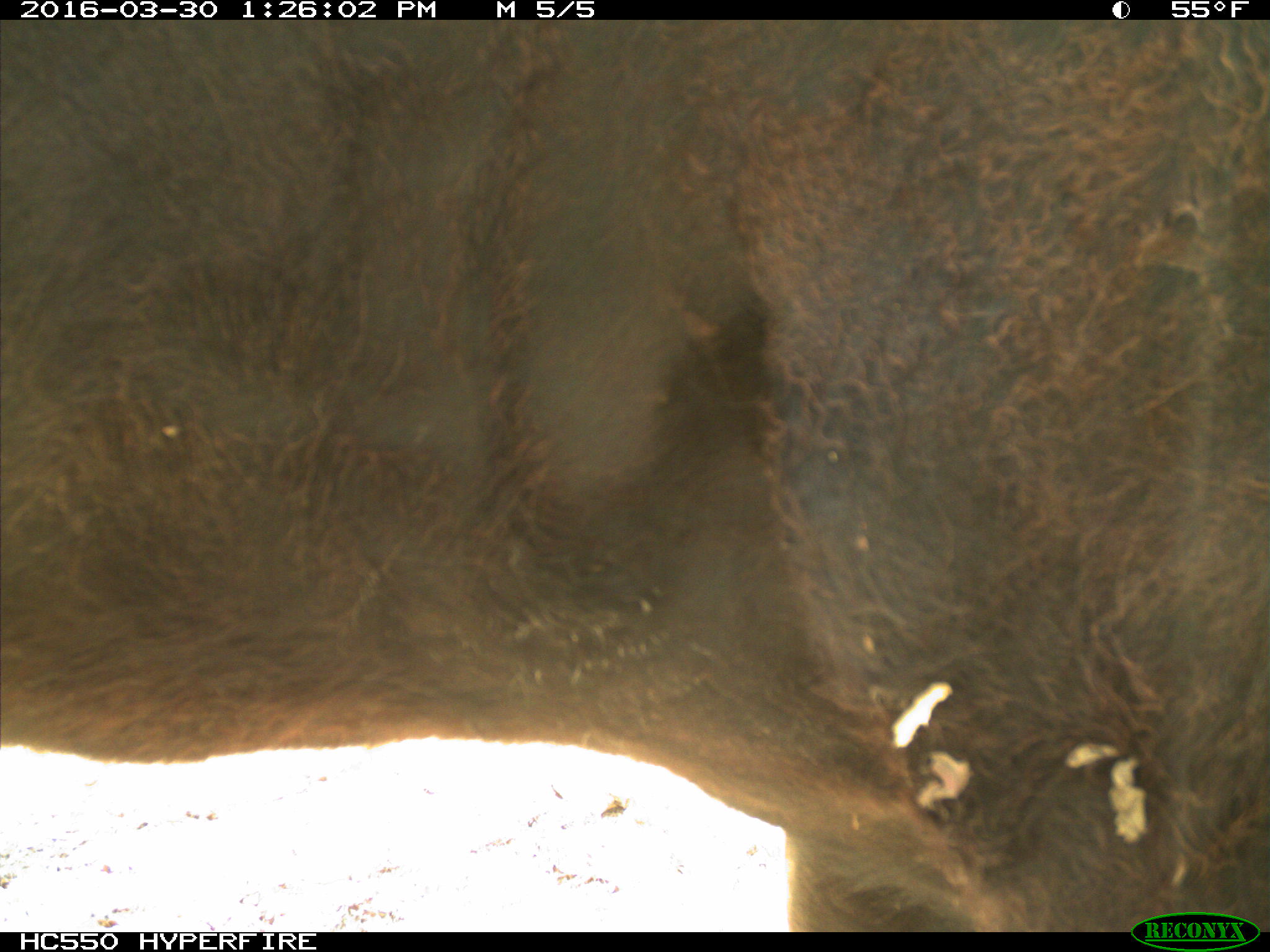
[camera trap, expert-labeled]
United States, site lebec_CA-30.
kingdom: Animalia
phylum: Chordata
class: Mammalia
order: Artiodactyla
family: Bovidae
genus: Bos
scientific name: Bos taurus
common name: domestic cow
Bos taurus (domestic cow).